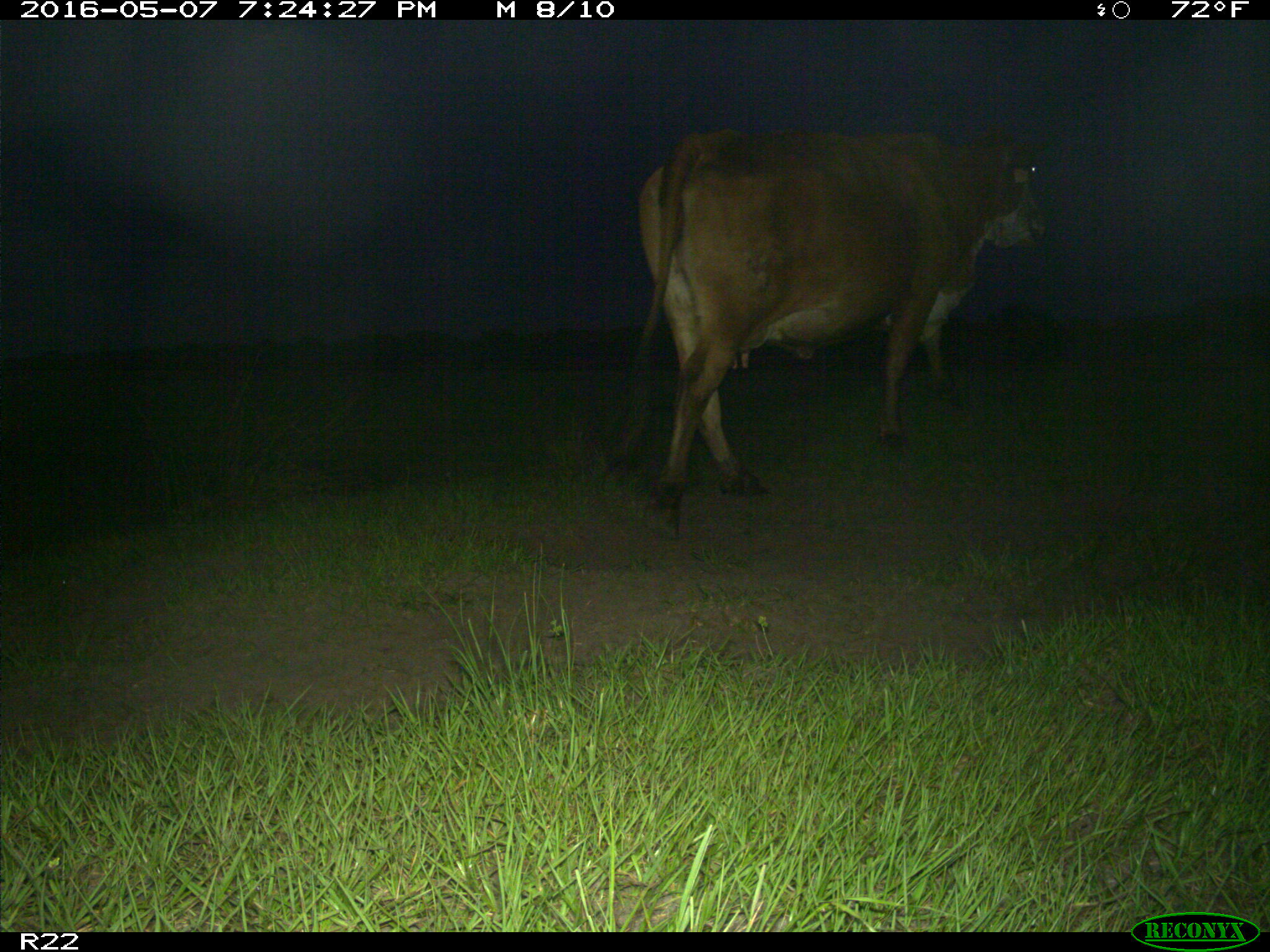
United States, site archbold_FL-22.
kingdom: Animalia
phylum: Chordata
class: Mammalia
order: Artiodactyla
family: Bovidae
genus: Bos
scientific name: Bos taurus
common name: domestic cow